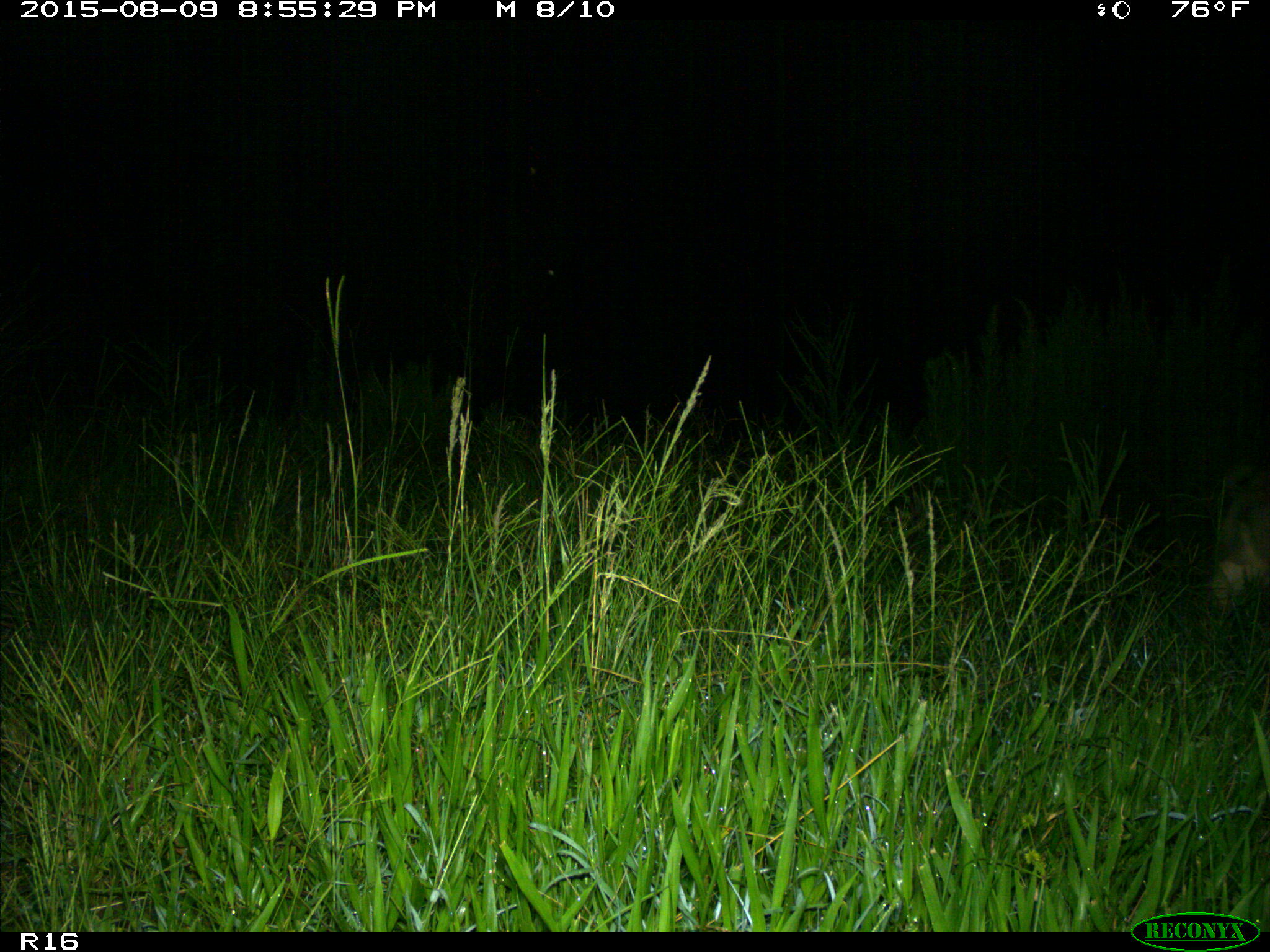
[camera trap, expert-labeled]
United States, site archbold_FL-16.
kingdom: Animalia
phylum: Chordata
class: Mammalia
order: Artiodactyla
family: Suidae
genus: Sus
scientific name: Sus scrofa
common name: wild boar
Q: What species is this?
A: Sus scrofa (wild boar).